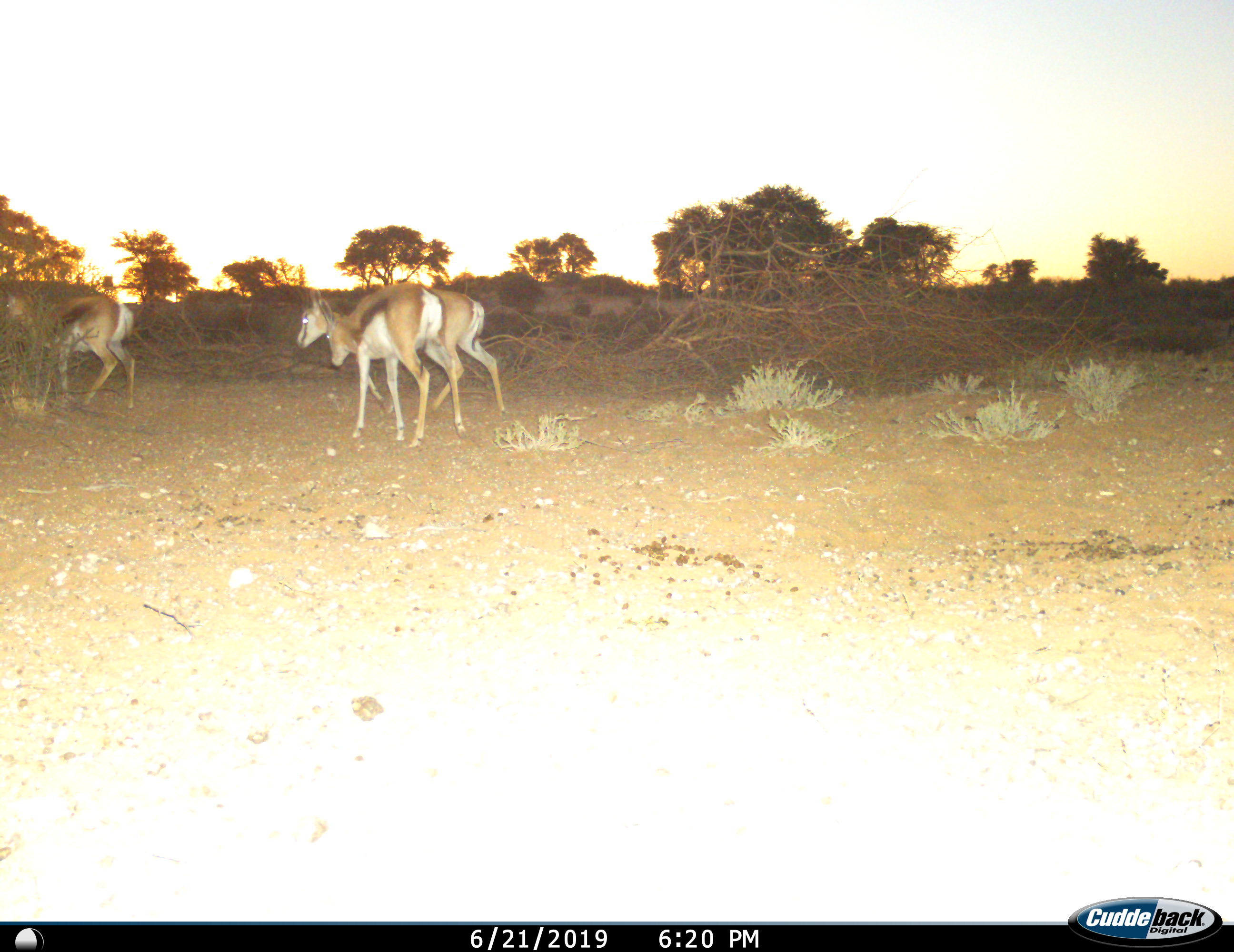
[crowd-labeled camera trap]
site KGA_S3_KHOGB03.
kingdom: Animalia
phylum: Chordata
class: Mammalia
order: Artiodactyla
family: Bovidae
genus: Antidorcas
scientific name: Antidorcas marsupialis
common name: springbok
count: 3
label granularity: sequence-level